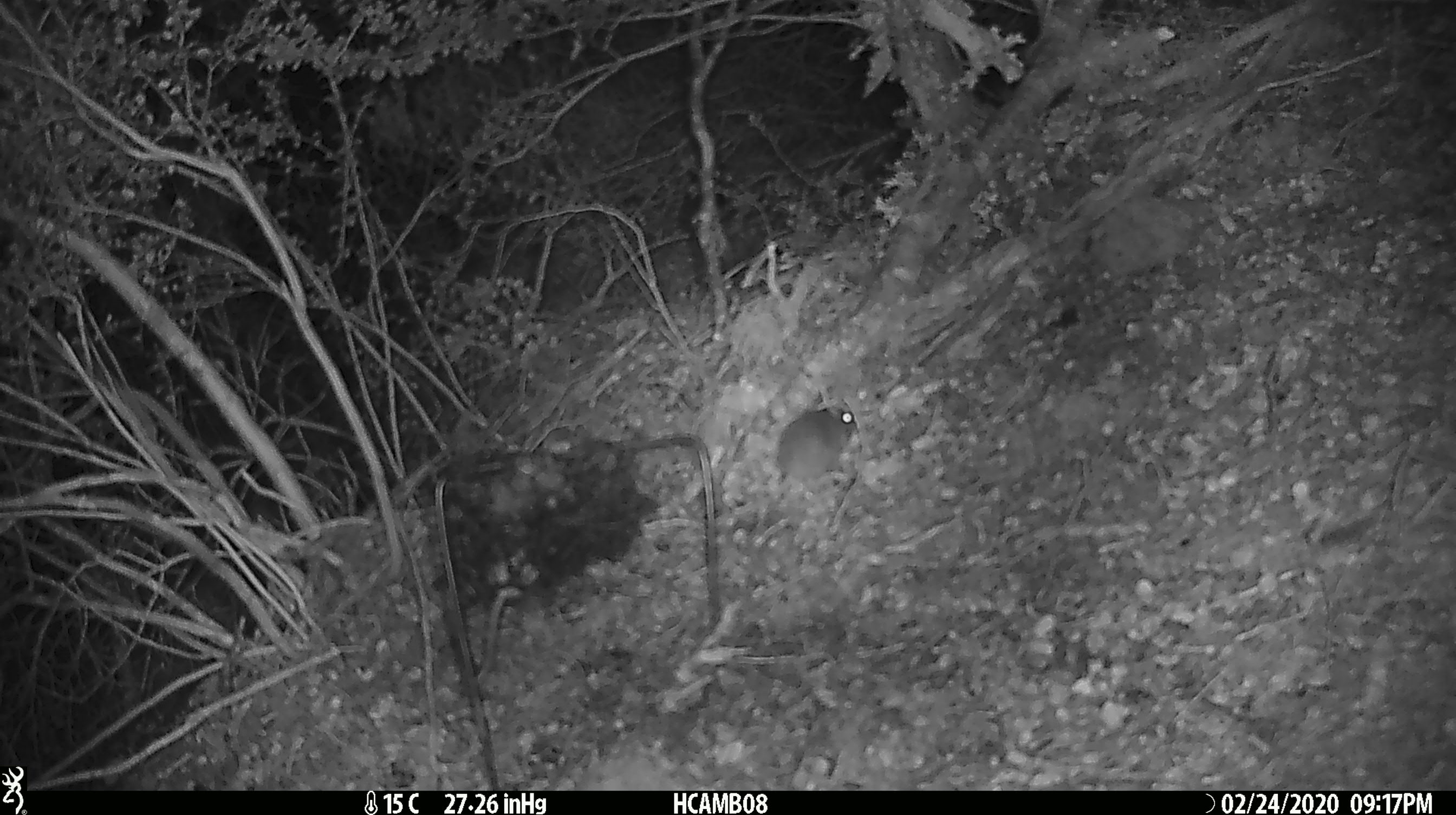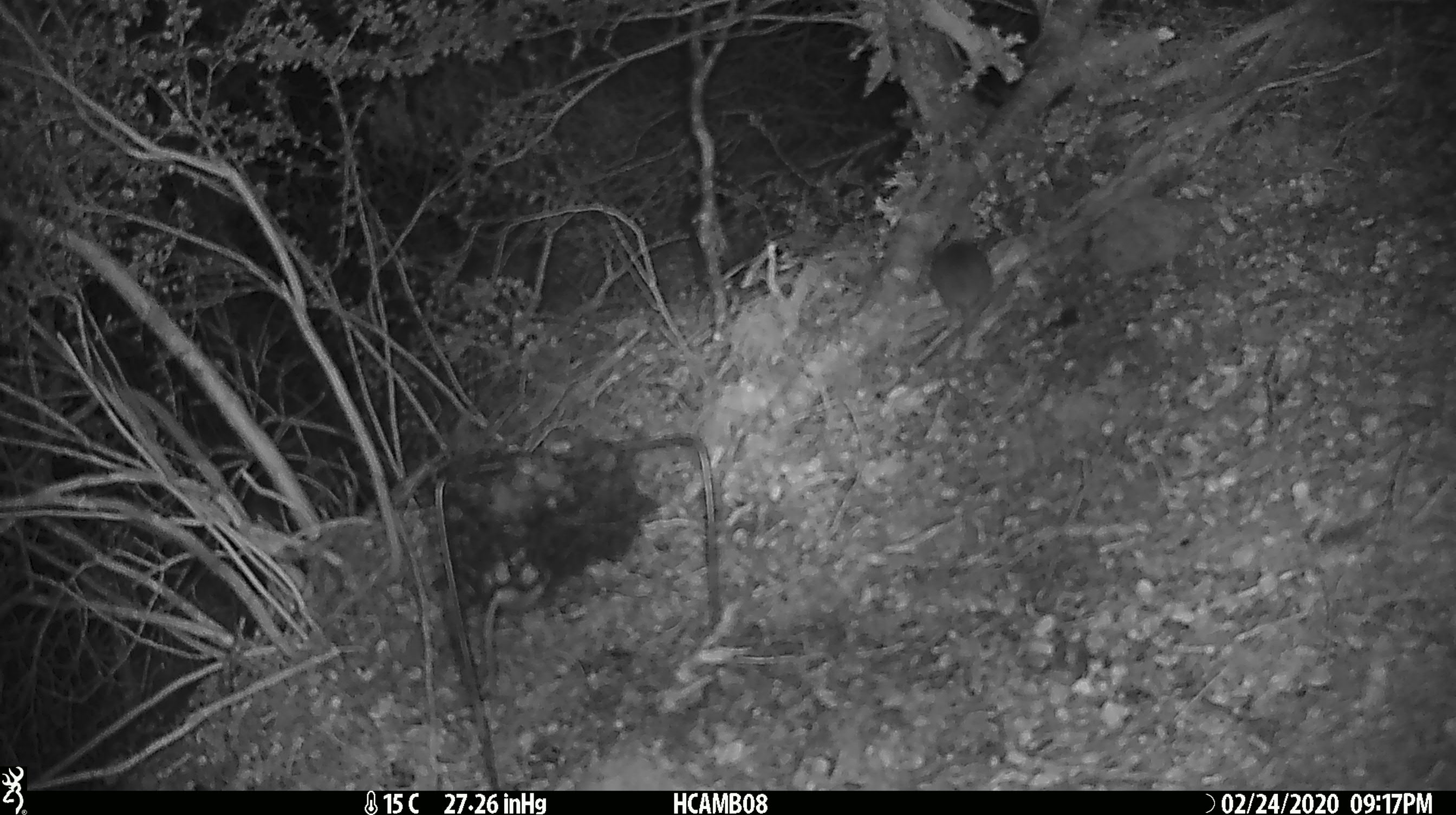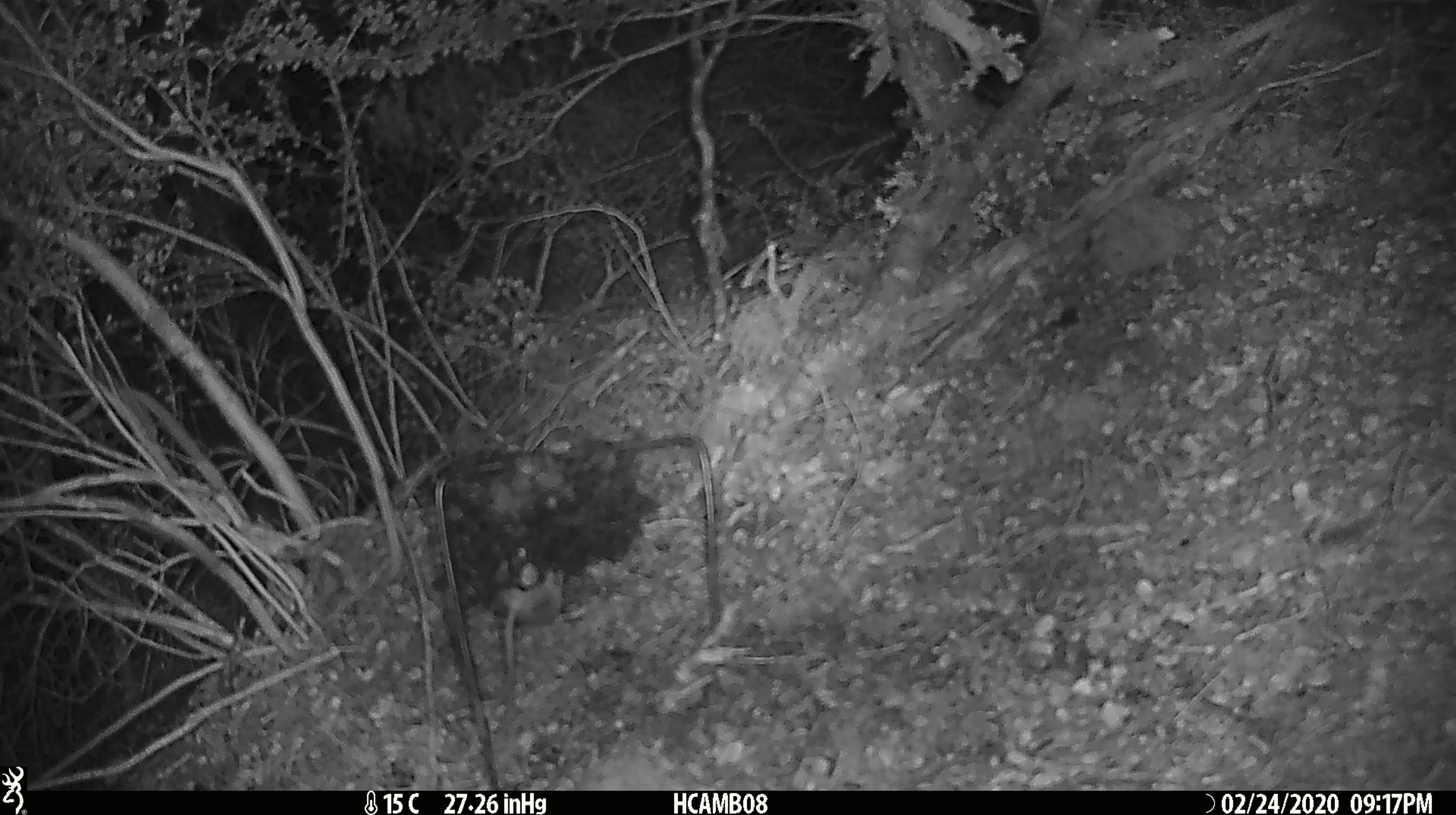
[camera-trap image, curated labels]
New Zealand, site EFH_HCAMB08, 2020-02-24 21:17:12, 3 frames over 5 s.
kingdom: Animalia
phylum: Chordata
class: Mammalia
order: Rodentia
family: Muridae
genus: Mus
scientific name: Mus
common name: mouse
Mouse (Mus).